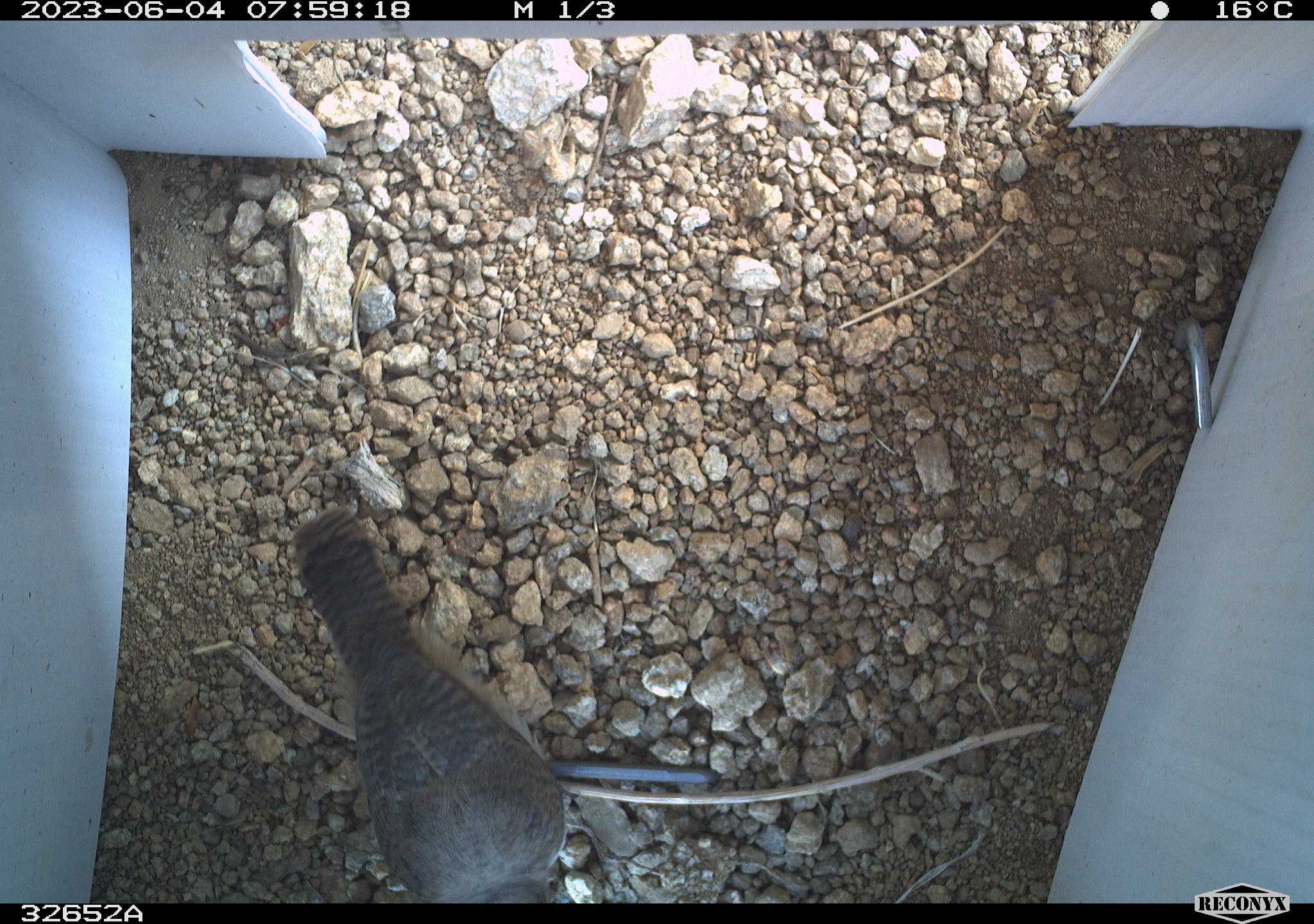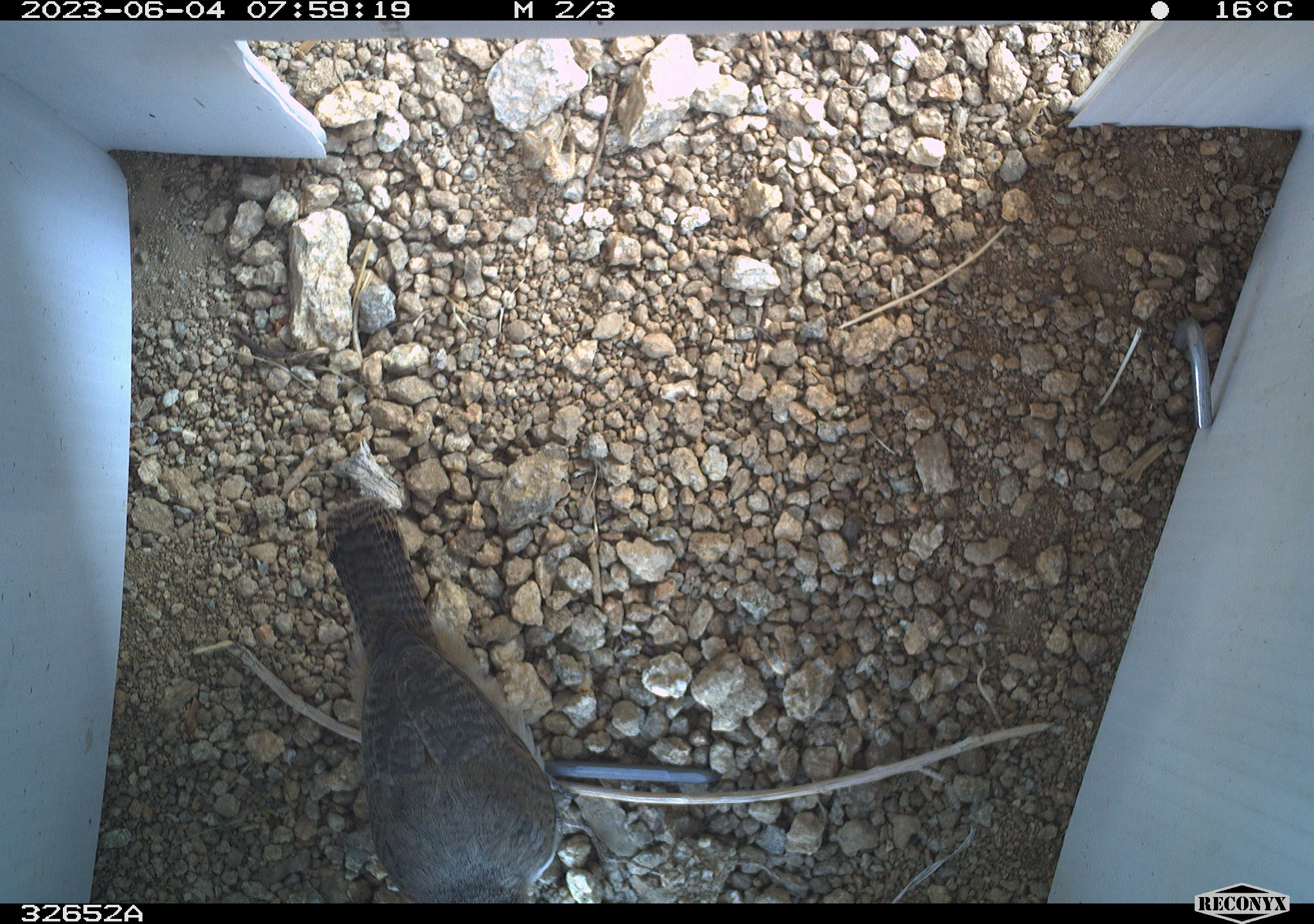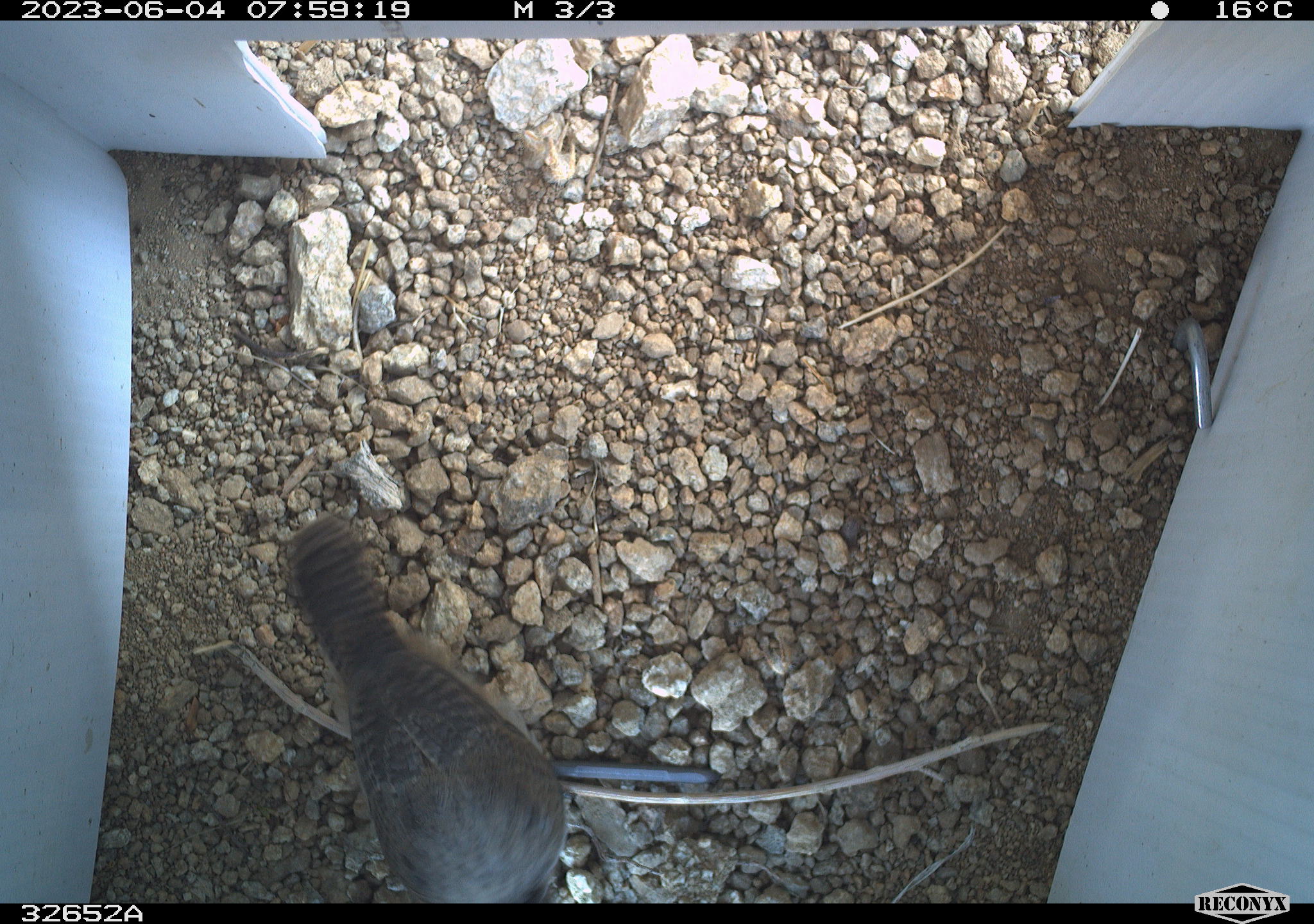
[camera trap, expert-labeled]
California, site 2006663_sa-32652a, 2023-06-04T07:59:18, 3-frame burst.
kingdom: Animalia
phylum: Chordata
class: Aves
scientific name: Aves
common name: bird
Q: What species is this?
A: Bird (Aves).